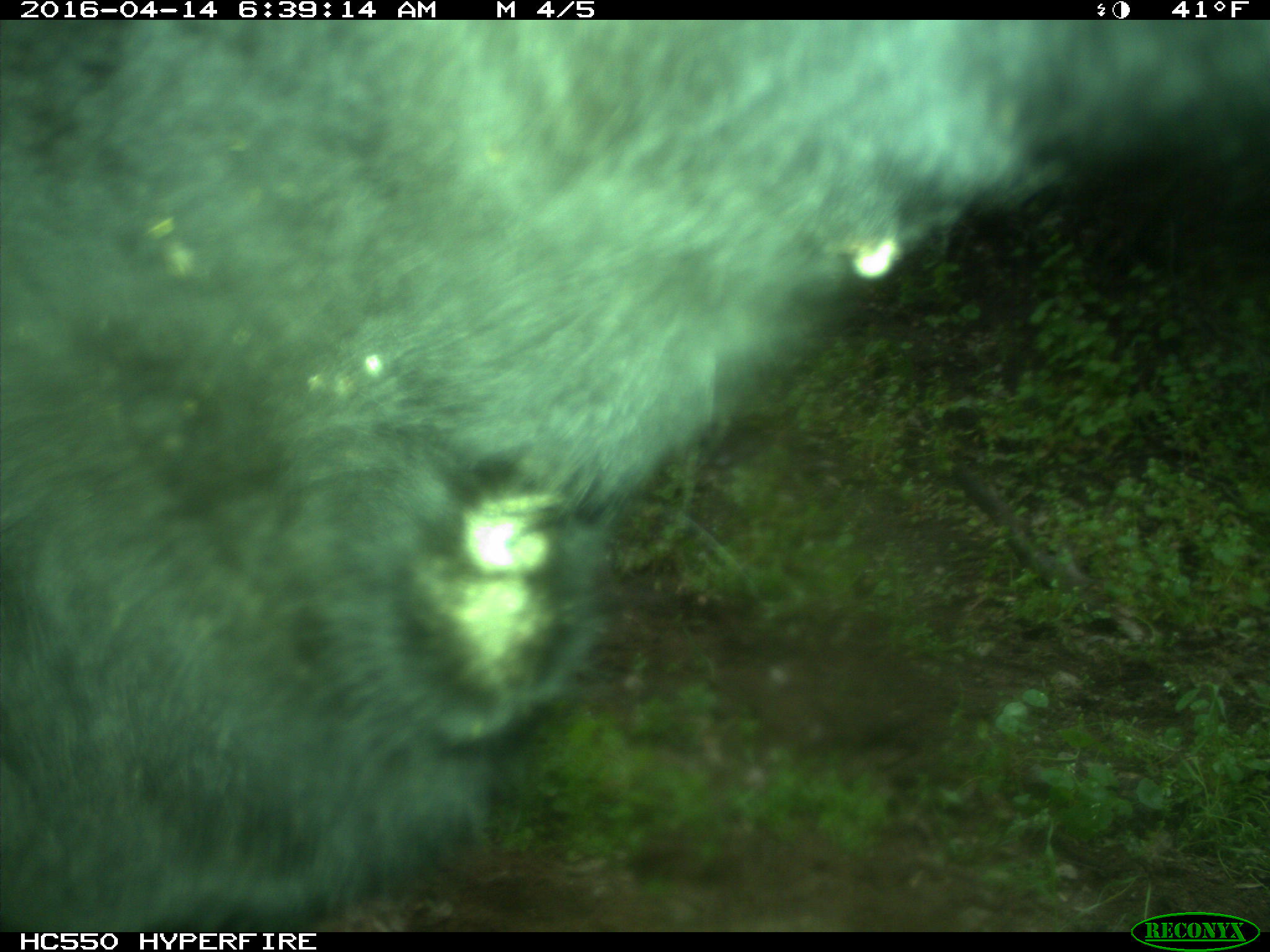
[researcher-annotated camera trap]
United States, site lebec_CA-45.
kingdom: Animalia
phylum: Chordata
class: Mammalia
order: Artiodactyla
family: Bovidae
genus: Bos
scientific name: Bos taurus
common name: domestic cow